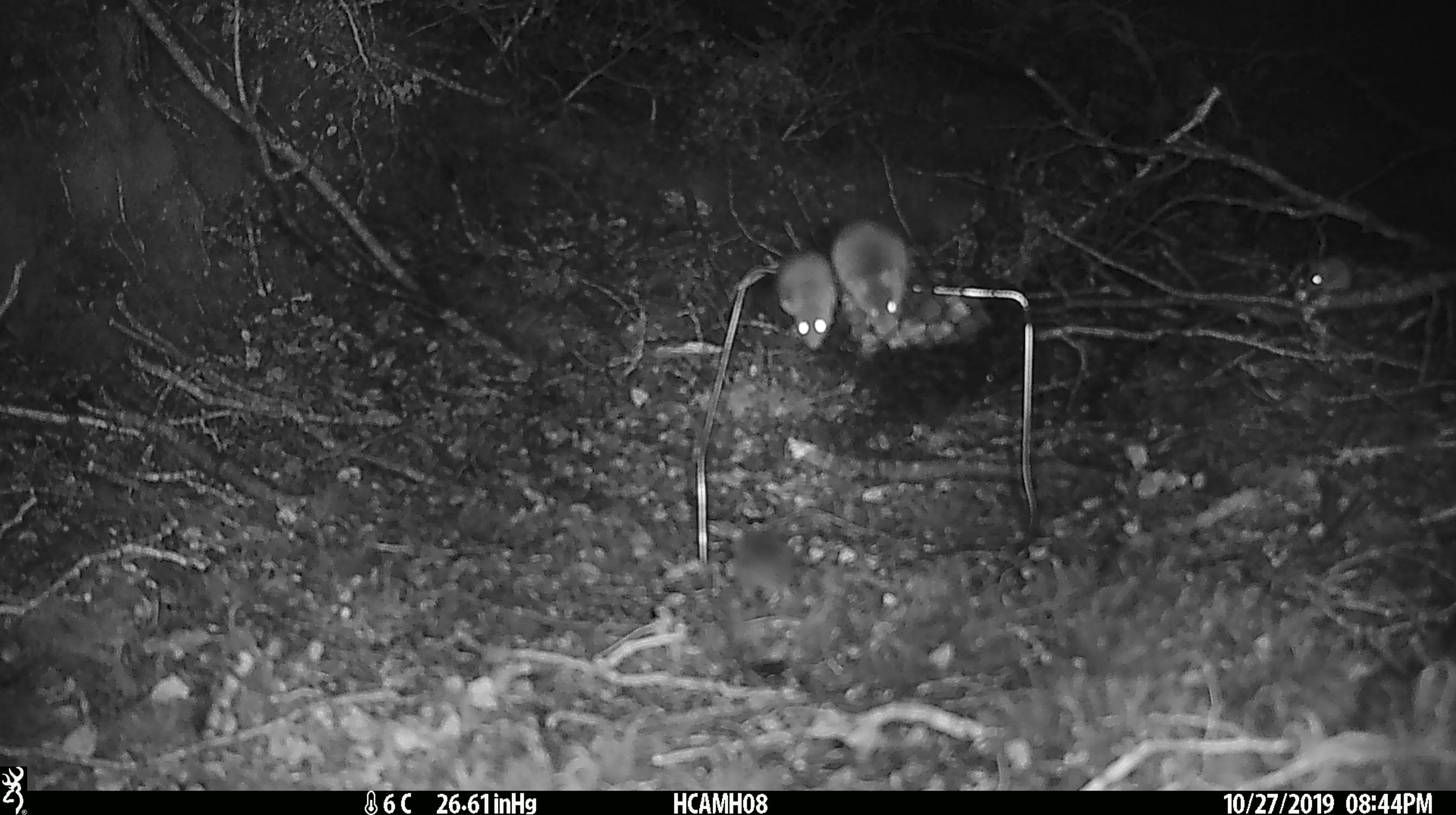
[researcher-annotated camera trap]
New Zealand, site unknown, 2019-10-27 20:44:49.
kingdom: Animalia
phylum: Chordata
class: Mammalia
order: Rodentia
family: Muridae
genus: Mus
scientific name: Mus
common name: mouse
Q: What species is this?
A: Mouse (Mus).